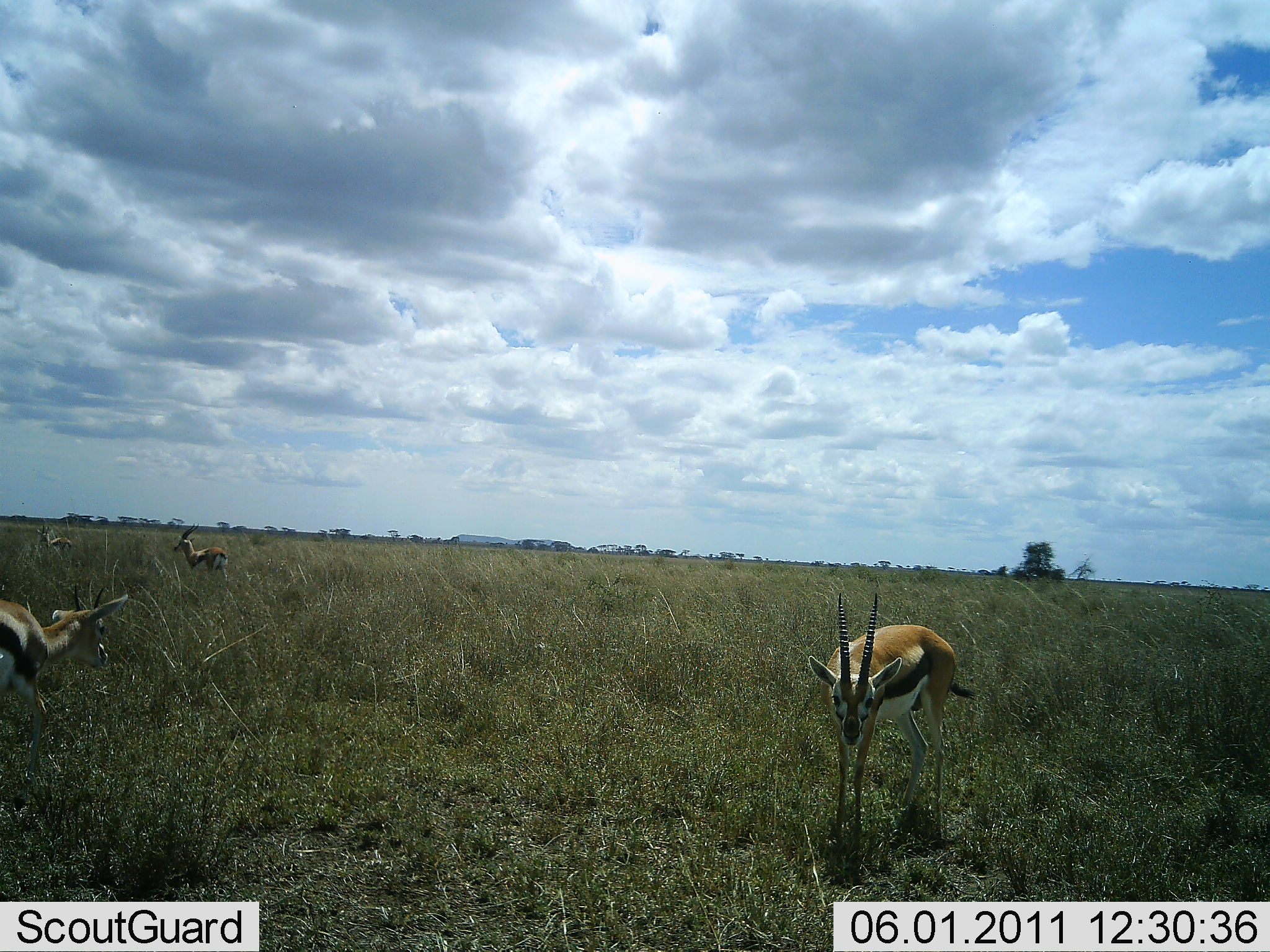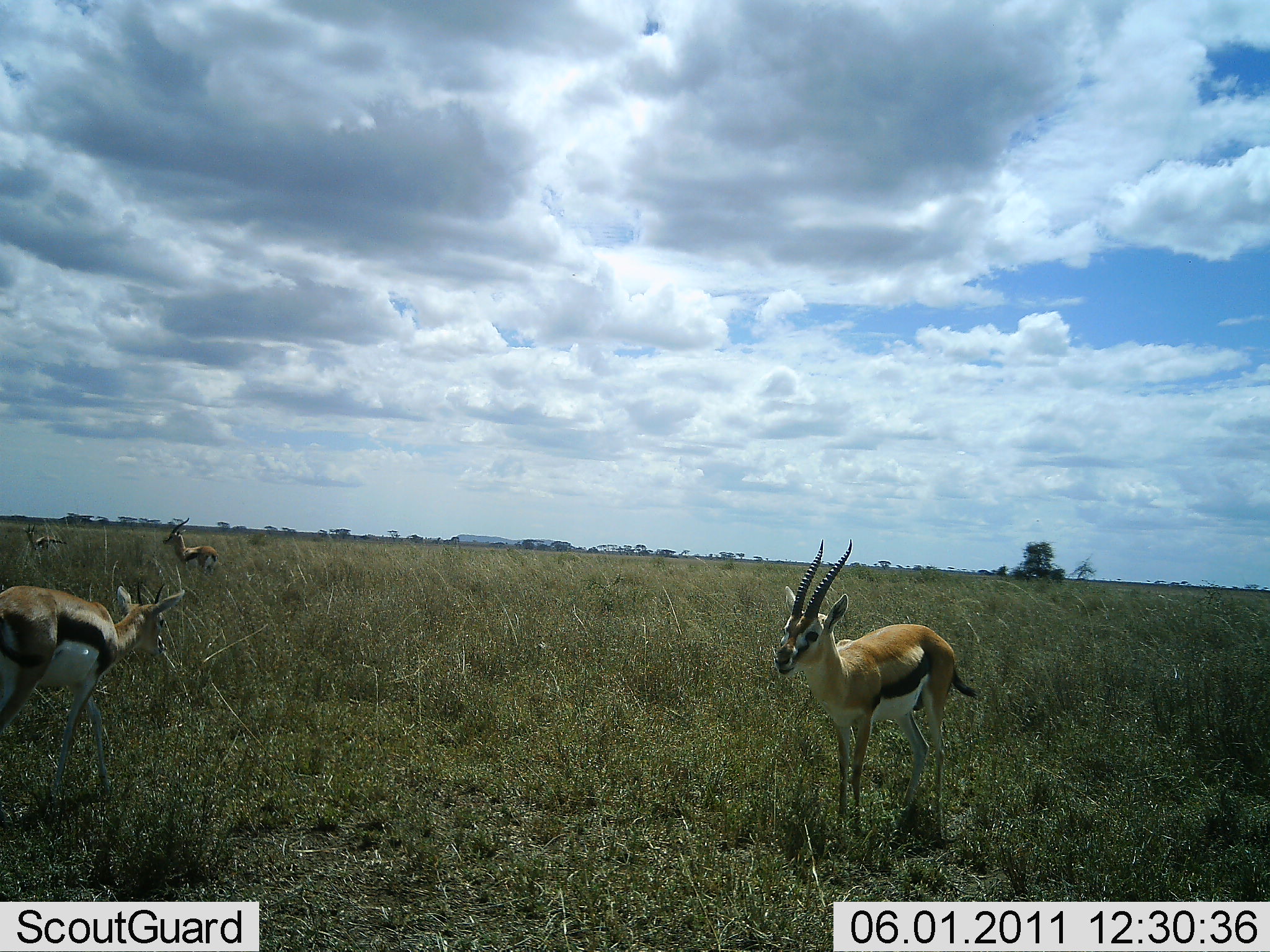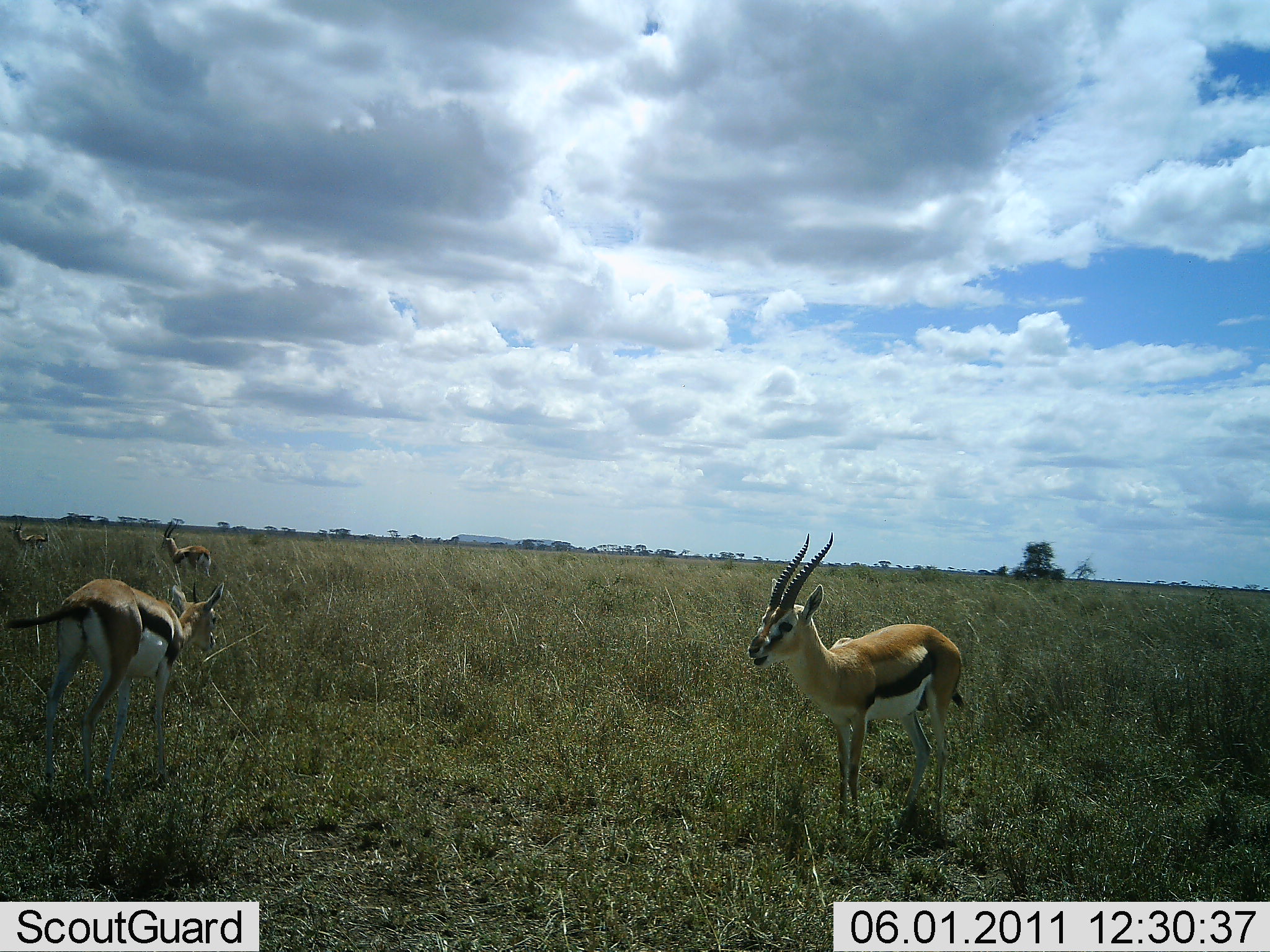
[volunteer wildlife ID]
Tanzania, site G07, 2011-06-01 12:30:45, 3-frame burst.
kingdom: Animalia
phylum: Chordata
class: Mammalia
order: Artiodactyla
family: Bovidae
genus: Eudorcas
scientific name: Eudorcas thomsonii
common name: thomson's gazelle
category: gazellethomsons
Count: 4.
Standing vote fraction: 46%.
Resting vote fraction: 0%.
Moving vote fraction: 85%.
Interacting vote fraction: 0%.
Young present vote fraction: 0%.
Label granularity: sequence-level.